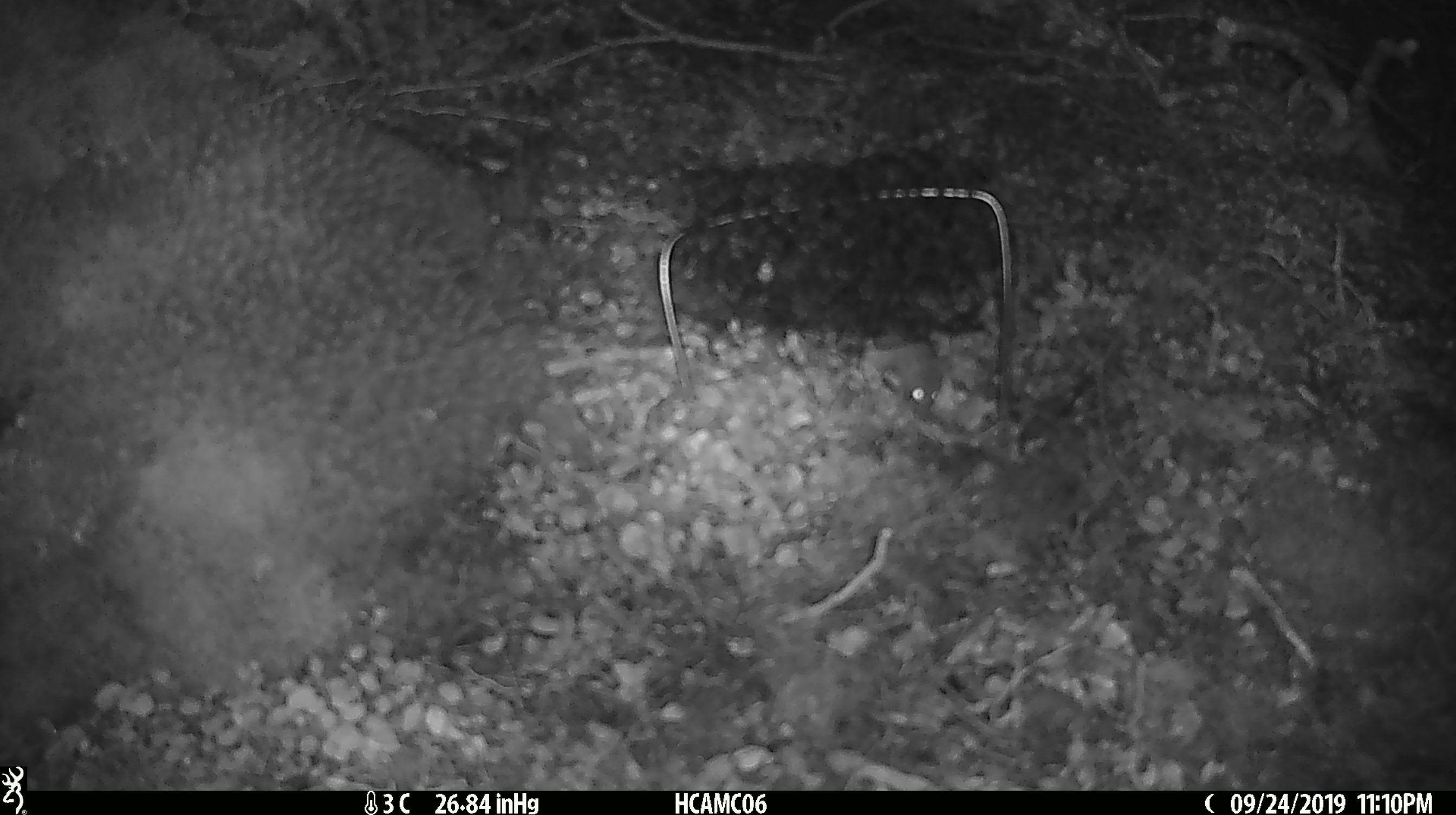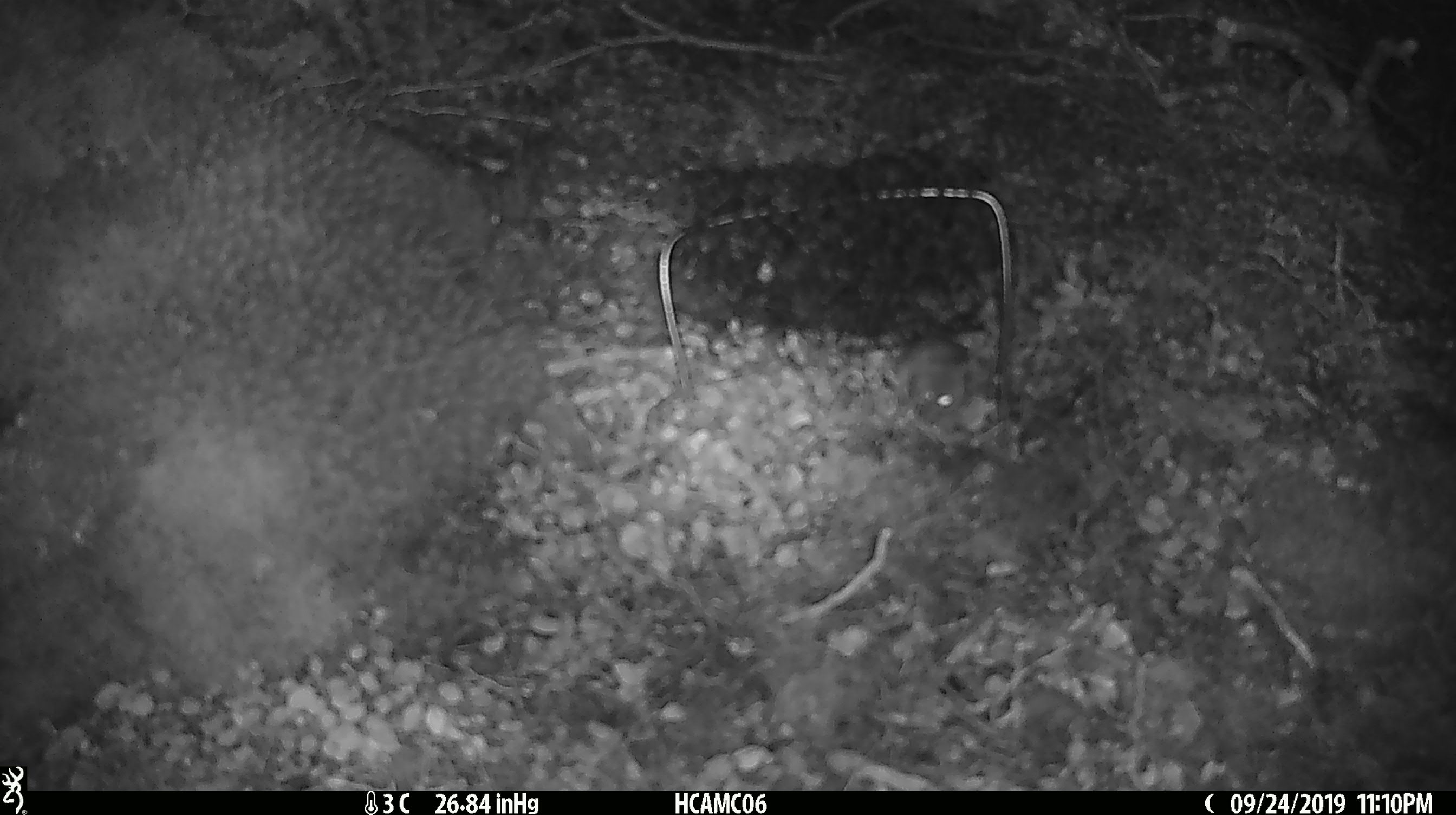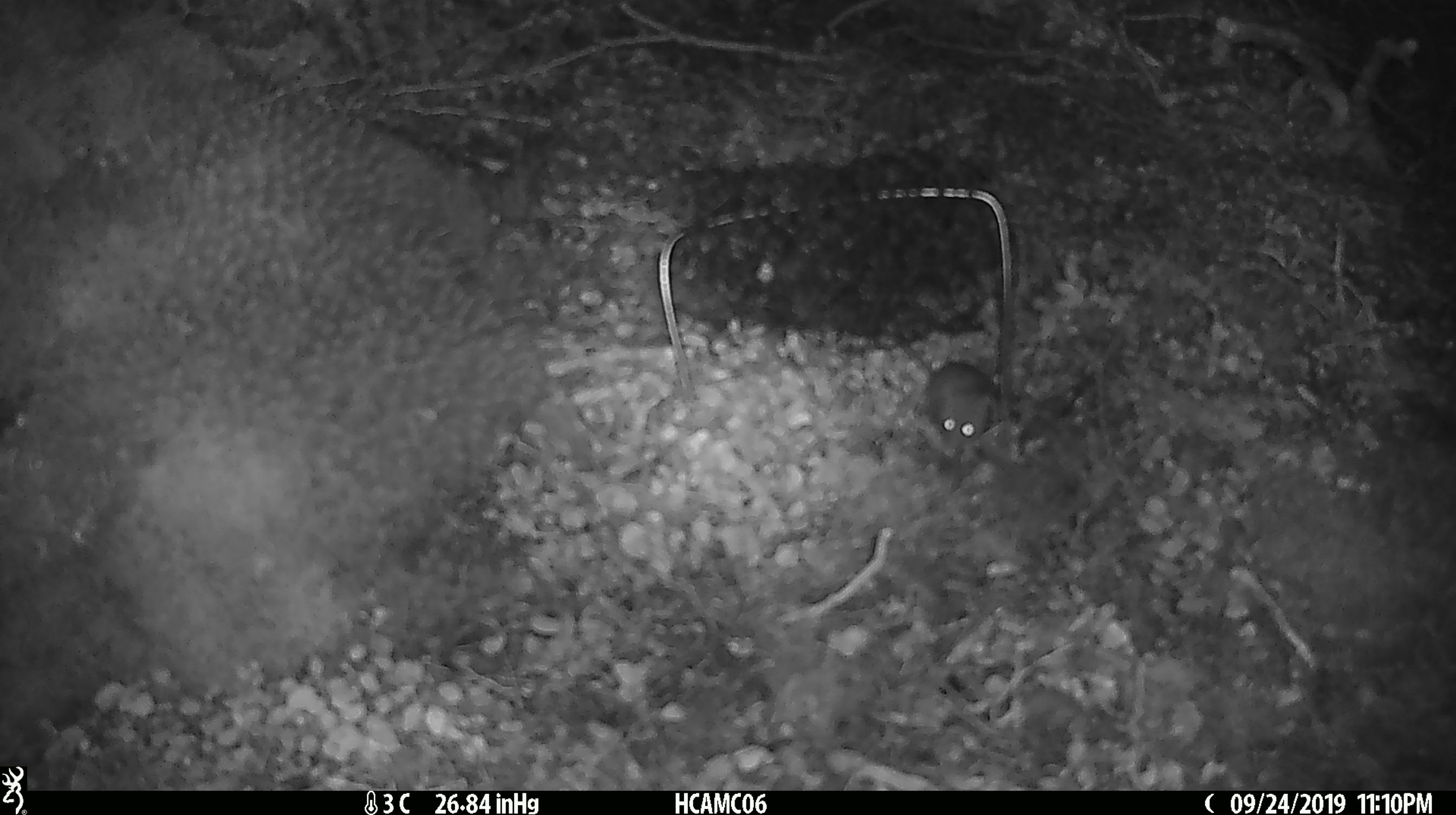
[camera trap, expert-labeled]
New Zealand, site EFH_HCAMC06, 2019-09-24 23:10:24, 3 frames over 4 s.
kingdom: Animalia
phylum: Chordata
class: Mammalia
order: Rodentia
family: Muridae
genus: Mus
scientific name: Mus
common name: mouse